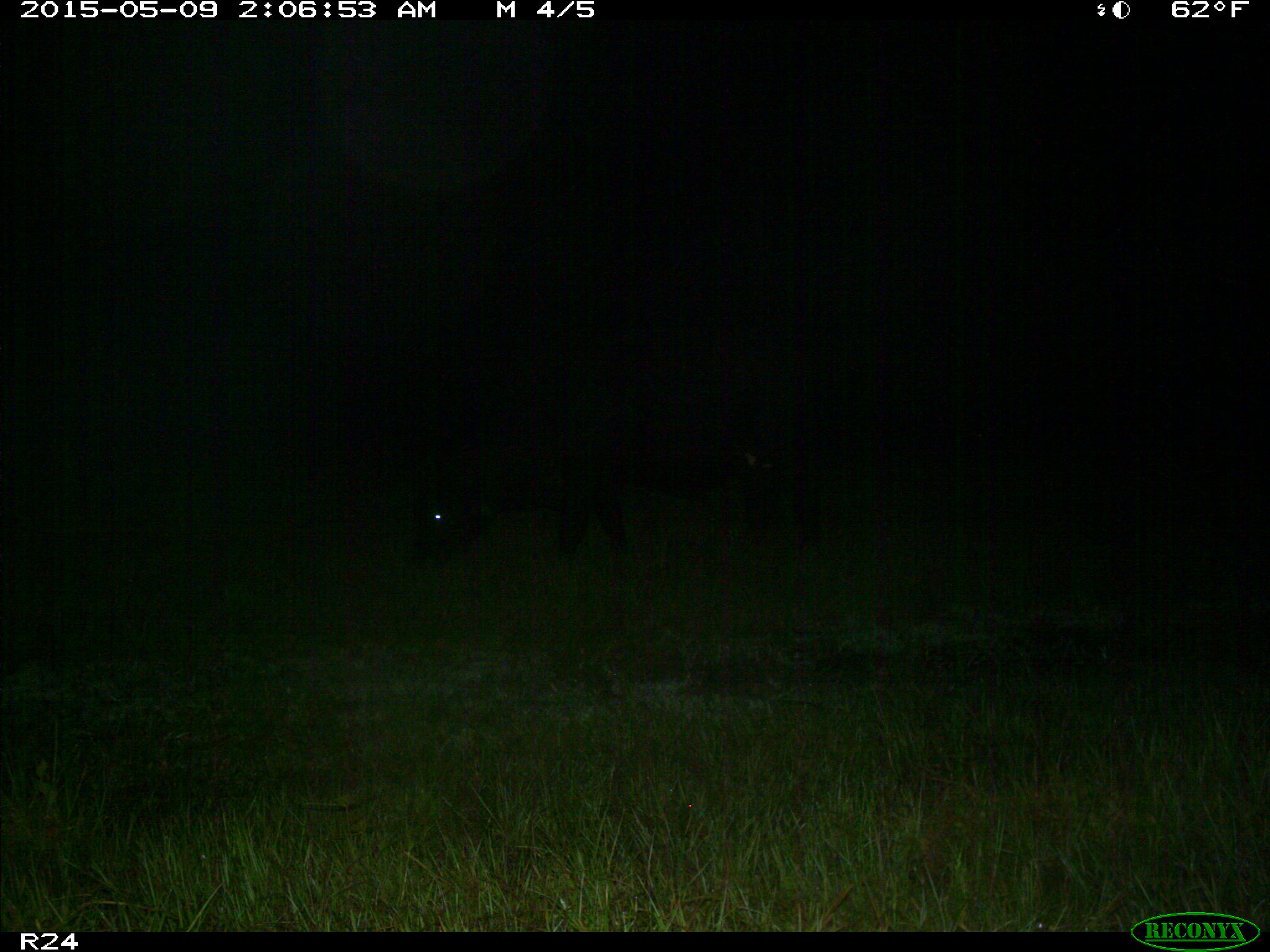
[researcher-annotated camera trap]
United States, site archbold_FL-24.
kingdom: Animalia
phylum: Chordata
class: Mammalia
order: Artiodactyla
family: Bovidae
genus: Bos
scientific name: Bos taurus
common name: domestic cow